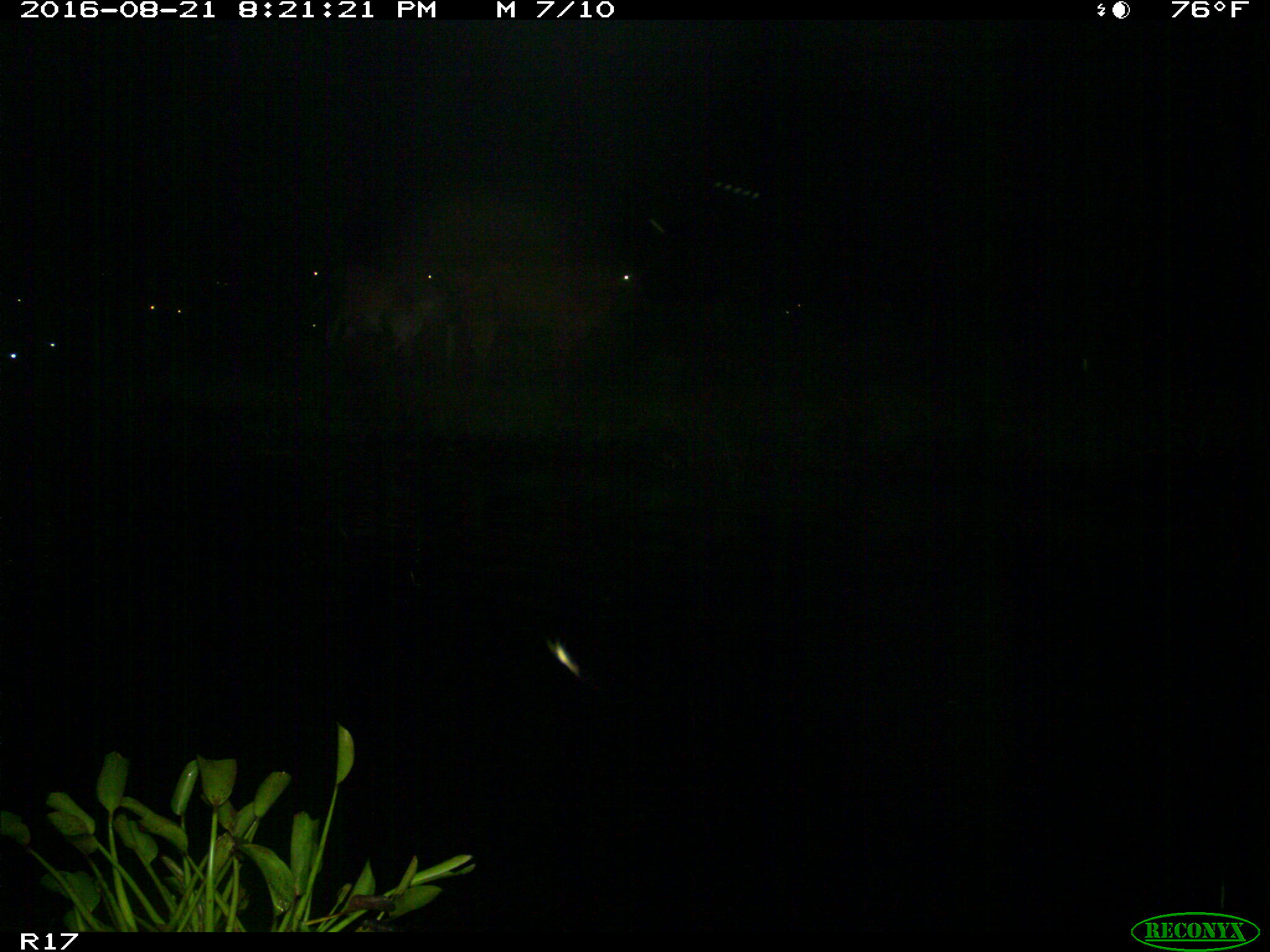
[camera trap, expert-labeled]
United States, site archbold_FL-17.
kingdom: Animalia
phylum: Chordata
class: Mammalia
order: Artiodactyla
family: Bovidae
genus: Bos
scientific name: Bos taurus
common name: domestic cow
Bos taurus (domestic cow).